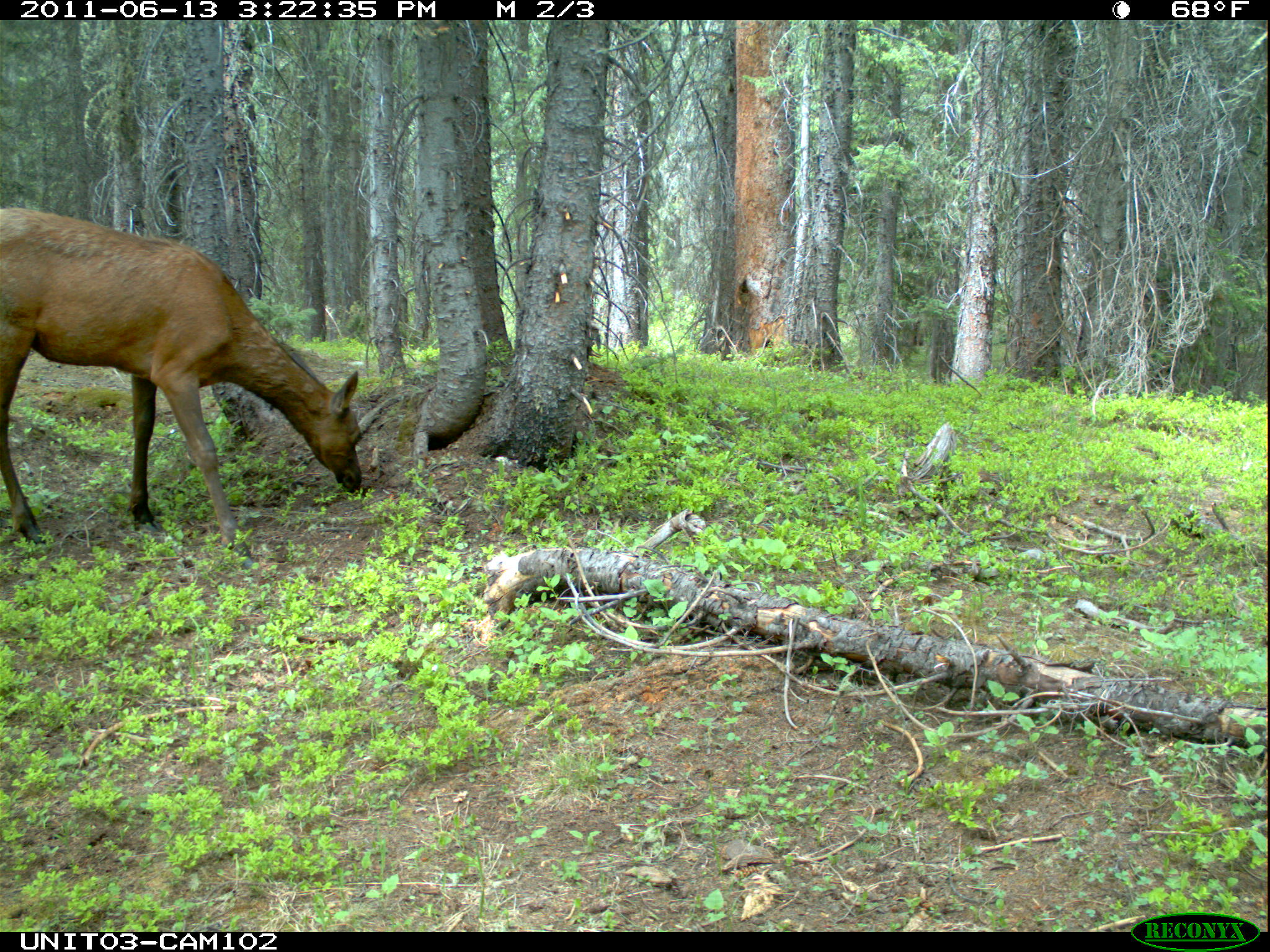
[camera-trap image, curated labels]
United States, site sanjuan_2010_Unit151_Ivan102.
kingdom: Animalia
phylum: Chordata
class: Mammalia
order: Artiodactyla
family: Cervidae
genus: Cervus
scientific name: Cervus elaphus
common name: red deer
Cervus elaphus (red deer).